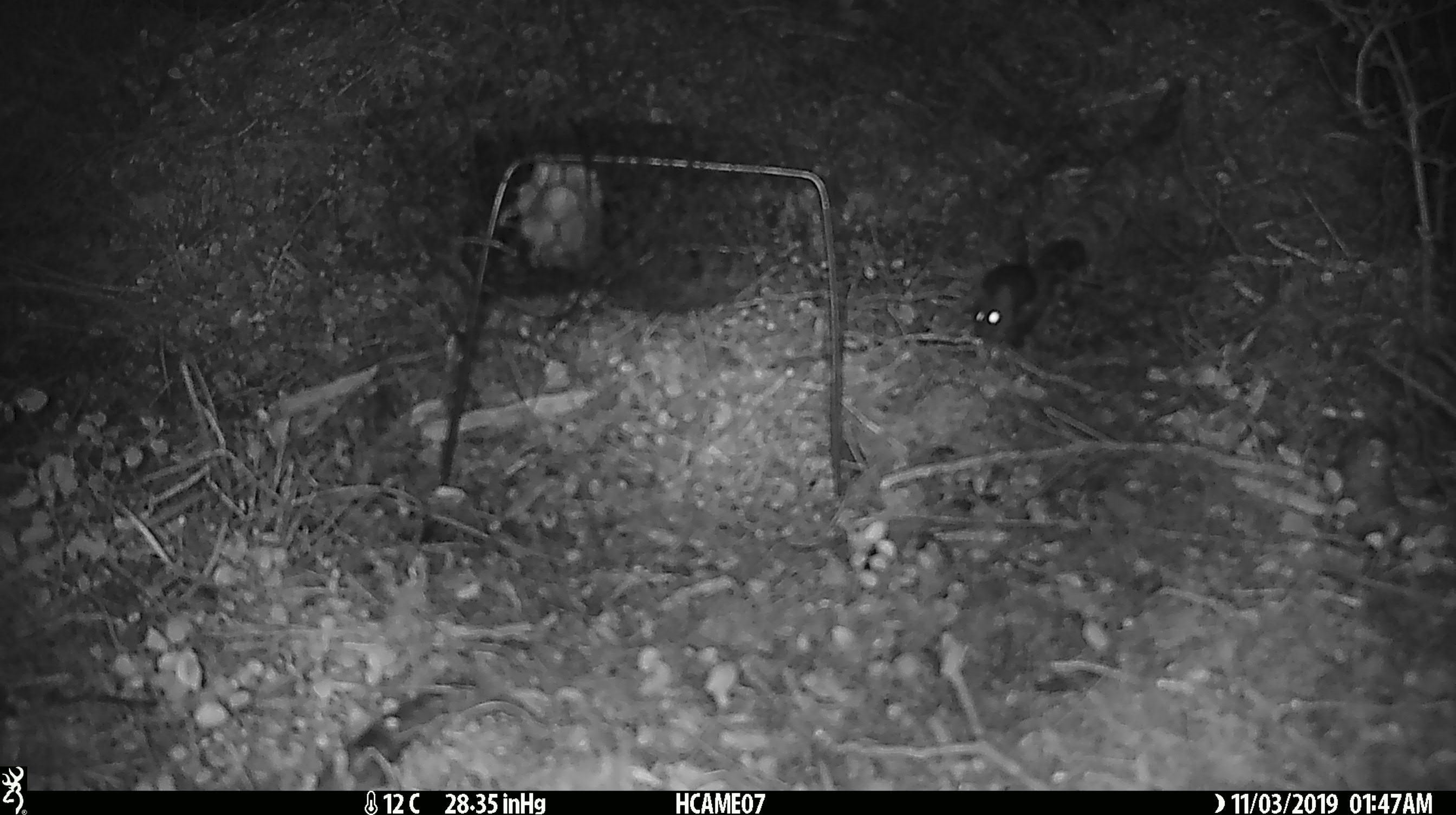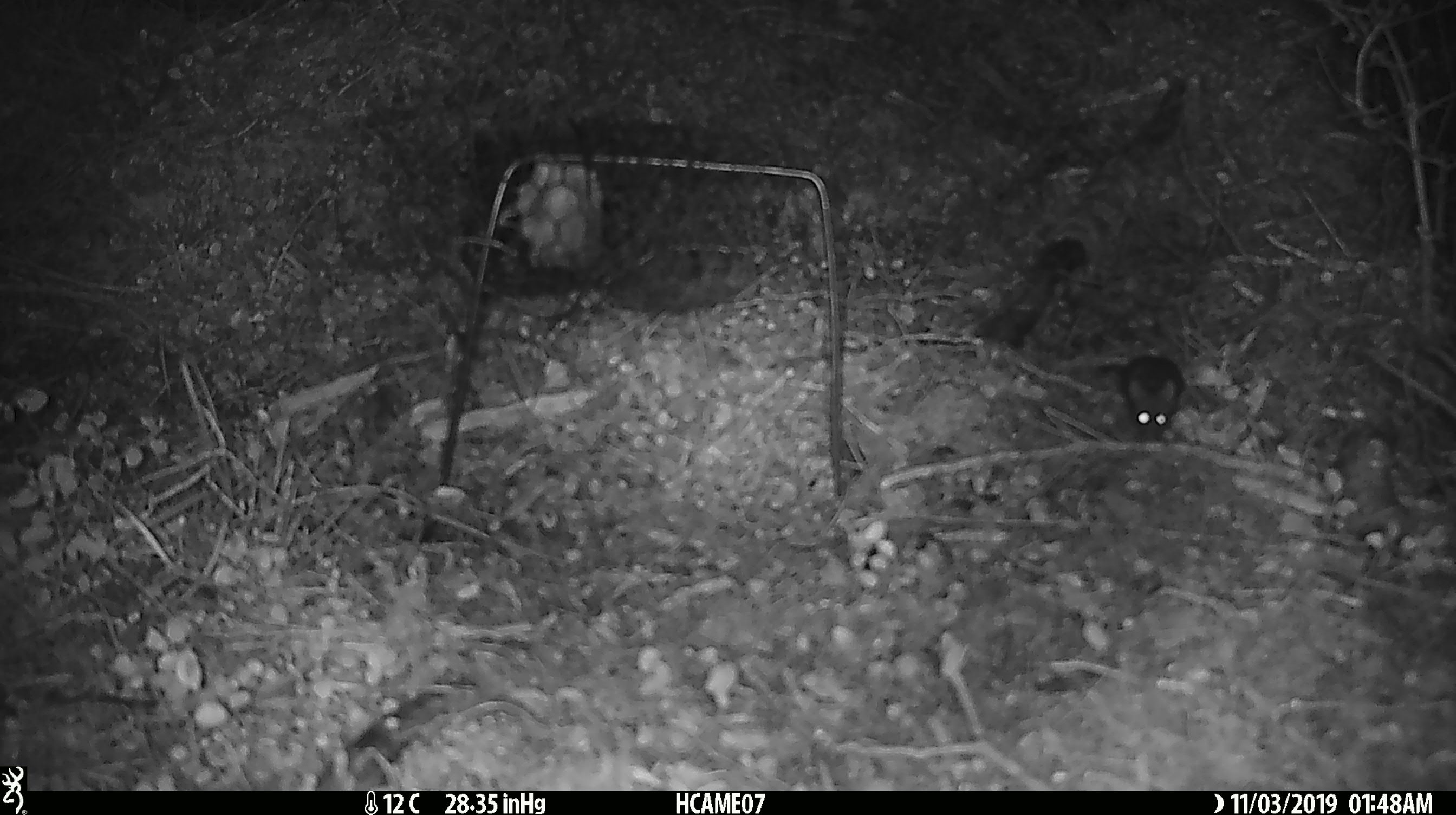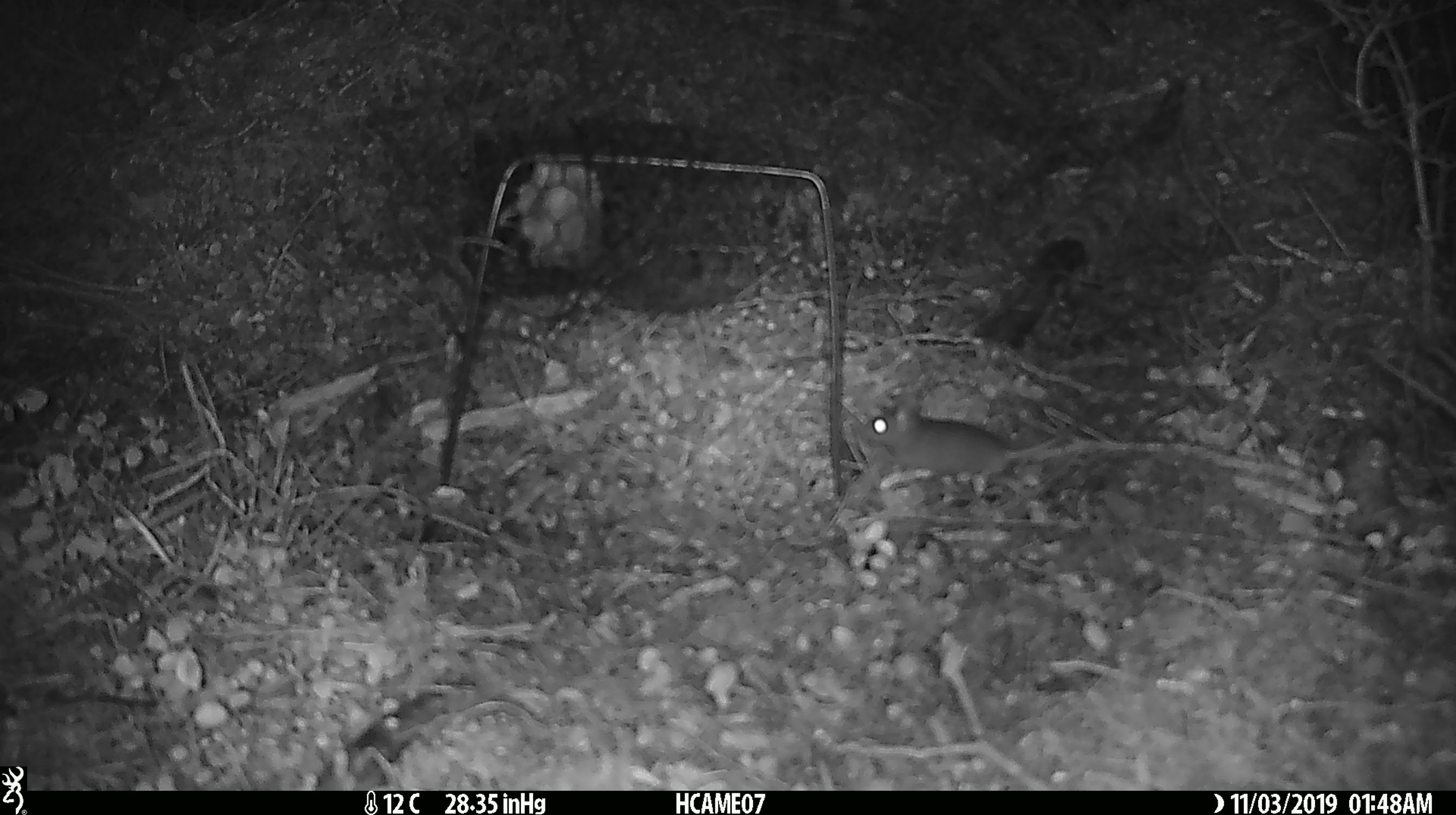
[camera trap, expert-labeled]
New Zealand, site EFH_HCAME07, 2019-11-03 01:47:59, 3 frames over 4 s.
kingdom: Animalia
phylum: Chordata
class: Mammalia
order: Rodentia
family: Muridae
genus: Mus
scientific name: Mus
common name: mouse